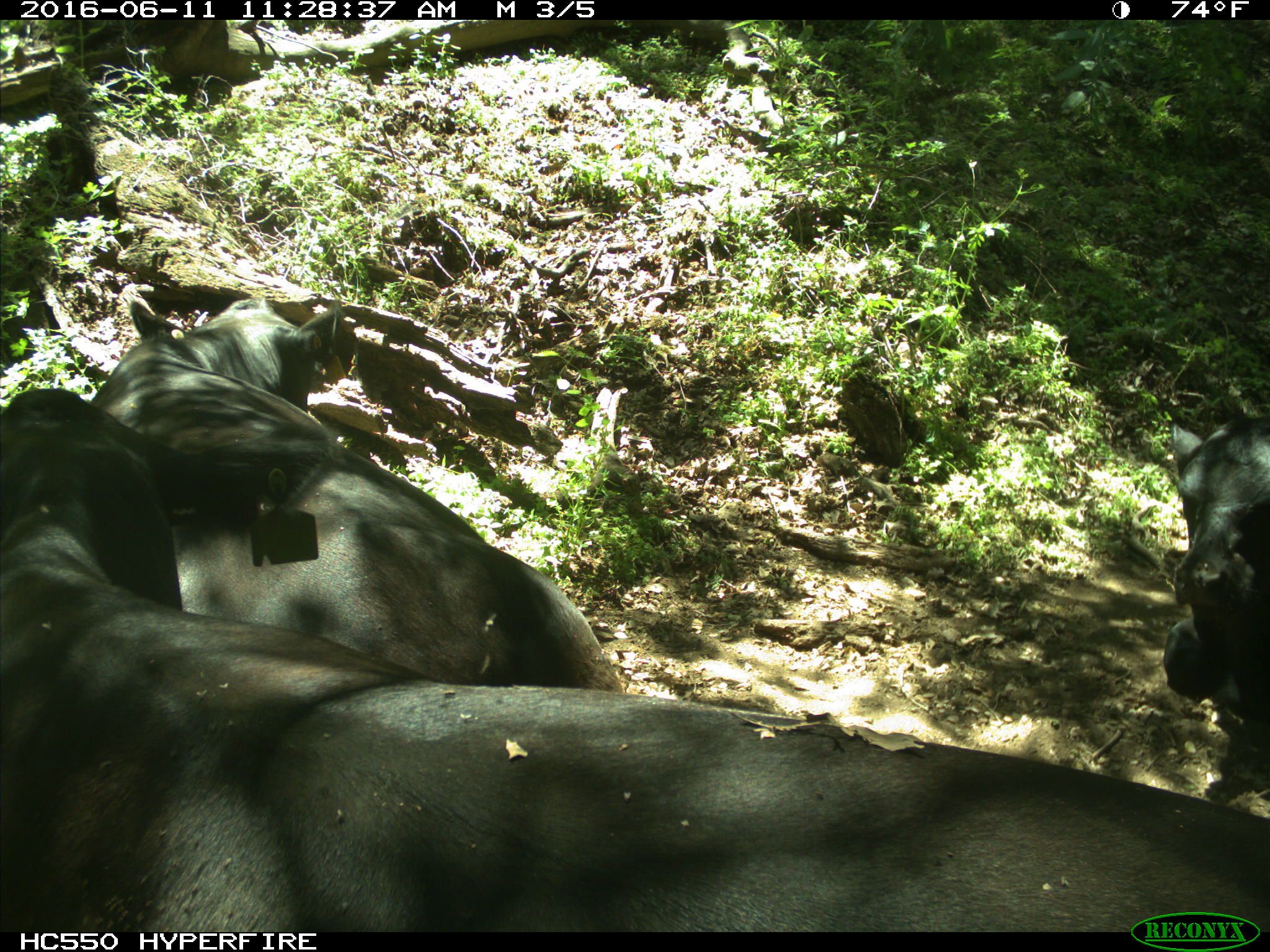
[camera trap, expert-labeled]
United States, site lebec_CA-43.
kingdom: Animalia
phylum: Chordata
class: Mammalia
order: Artiodactyla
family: Bovidae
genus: Bos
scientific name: Bos taurus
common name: domestic cow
Bos taurus (domestic cow).